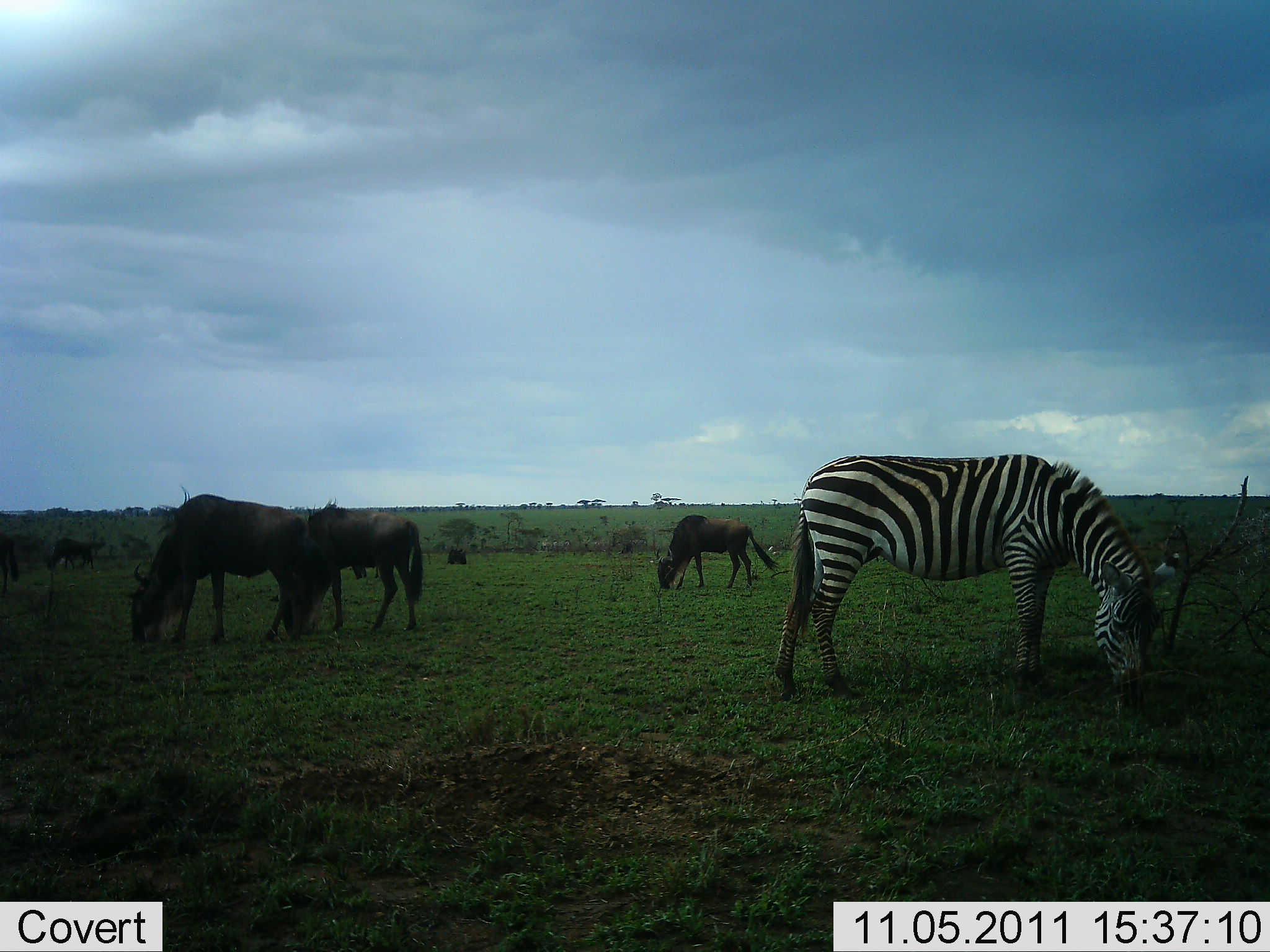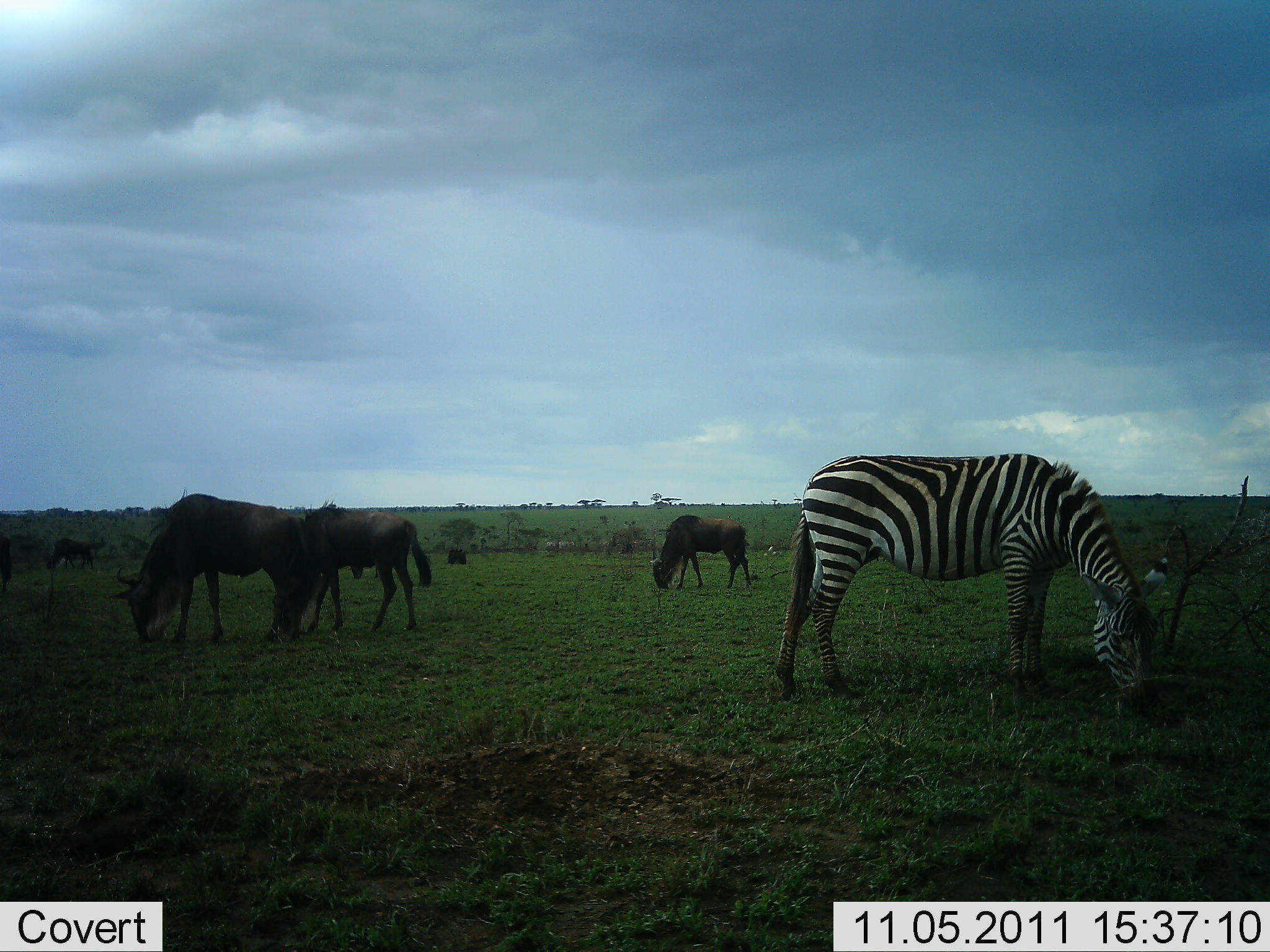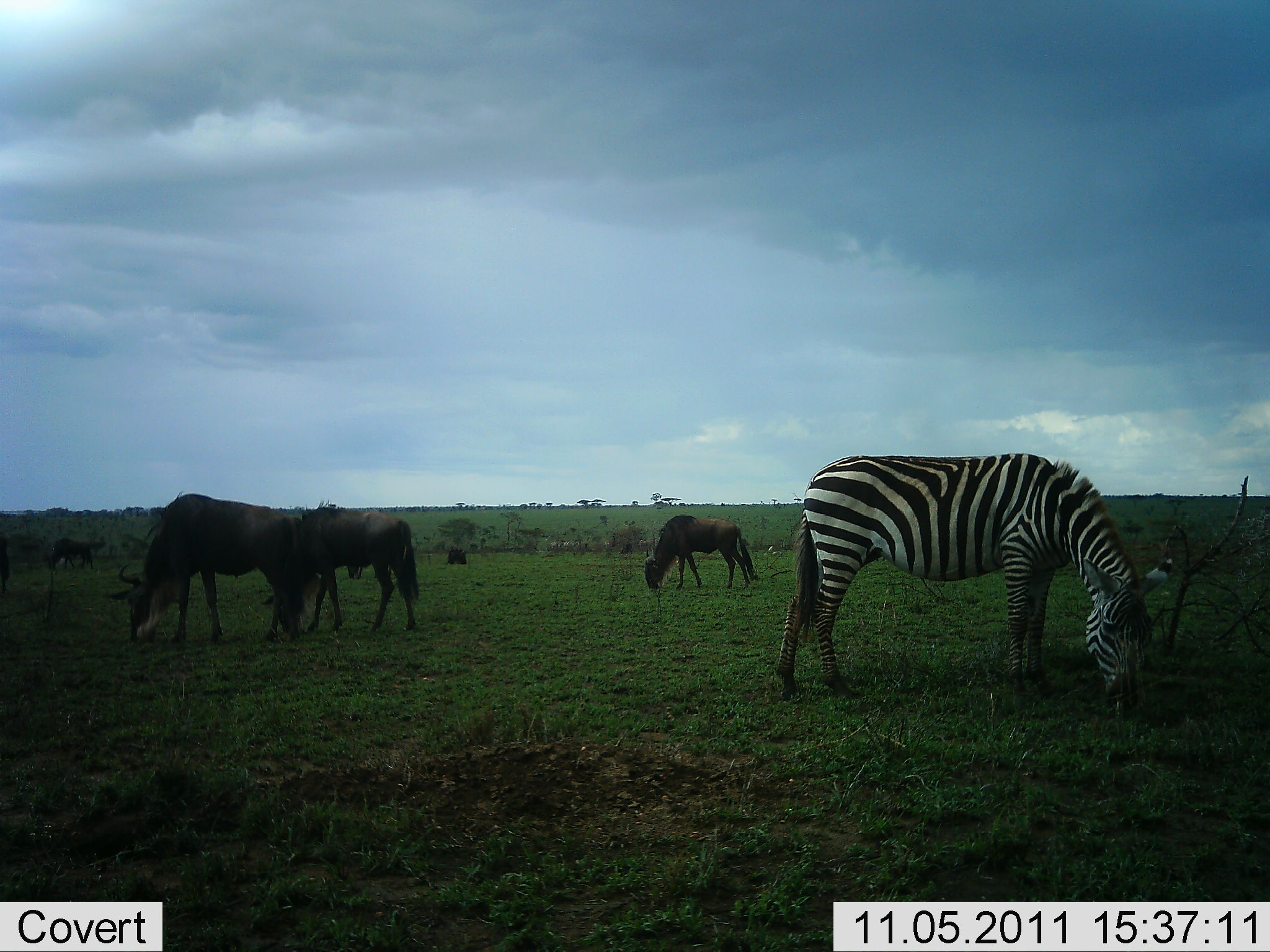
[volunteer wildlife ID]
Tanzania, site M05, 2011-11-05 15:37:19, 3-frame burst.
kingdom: Animalia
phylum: Chordata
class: Mammalia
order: Artiodactyla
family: Bovidae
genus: Connochaetes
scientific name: Connochaetes taurinus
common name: blue wildebeest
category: wildebeest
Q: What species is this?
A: Wildebeest (blue wildebeest) (Connochaetes taurinus).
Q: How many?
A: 4.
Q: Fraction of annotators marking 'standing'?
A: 17%.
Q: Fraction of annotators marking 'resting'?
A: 0%.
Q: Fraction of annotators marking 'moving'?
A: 17%.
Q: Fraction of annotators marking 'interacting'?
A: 0%.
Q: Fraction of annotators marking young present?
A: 8%.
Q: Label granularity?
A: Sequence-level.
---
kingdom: Animalia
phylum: Chordata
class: Mammalia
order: Perissodactyla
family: Equidae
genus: Equus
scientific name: Equus quagga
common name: plains zebra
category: zebra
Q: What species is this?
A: Zebra (plains zebra) (Equus quagga).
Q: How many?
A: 1.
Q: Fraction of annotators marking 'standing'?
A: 15%.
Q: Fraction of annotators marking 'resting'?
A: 0%.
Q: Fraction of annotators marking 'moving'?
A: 8%.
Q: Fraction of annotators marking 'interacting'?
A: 0%.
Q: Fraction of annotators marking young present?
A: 0%.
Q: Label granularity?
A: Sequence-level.